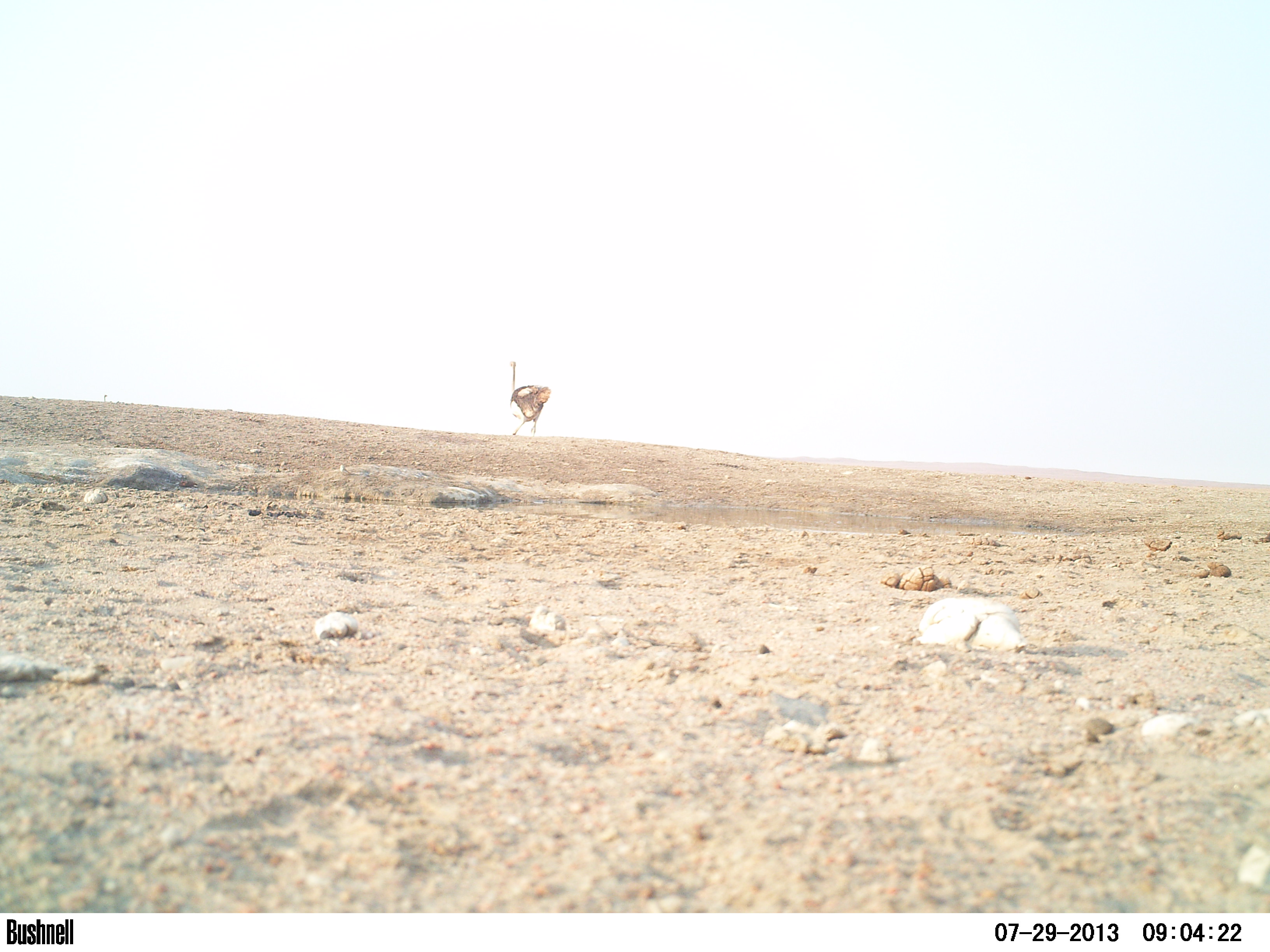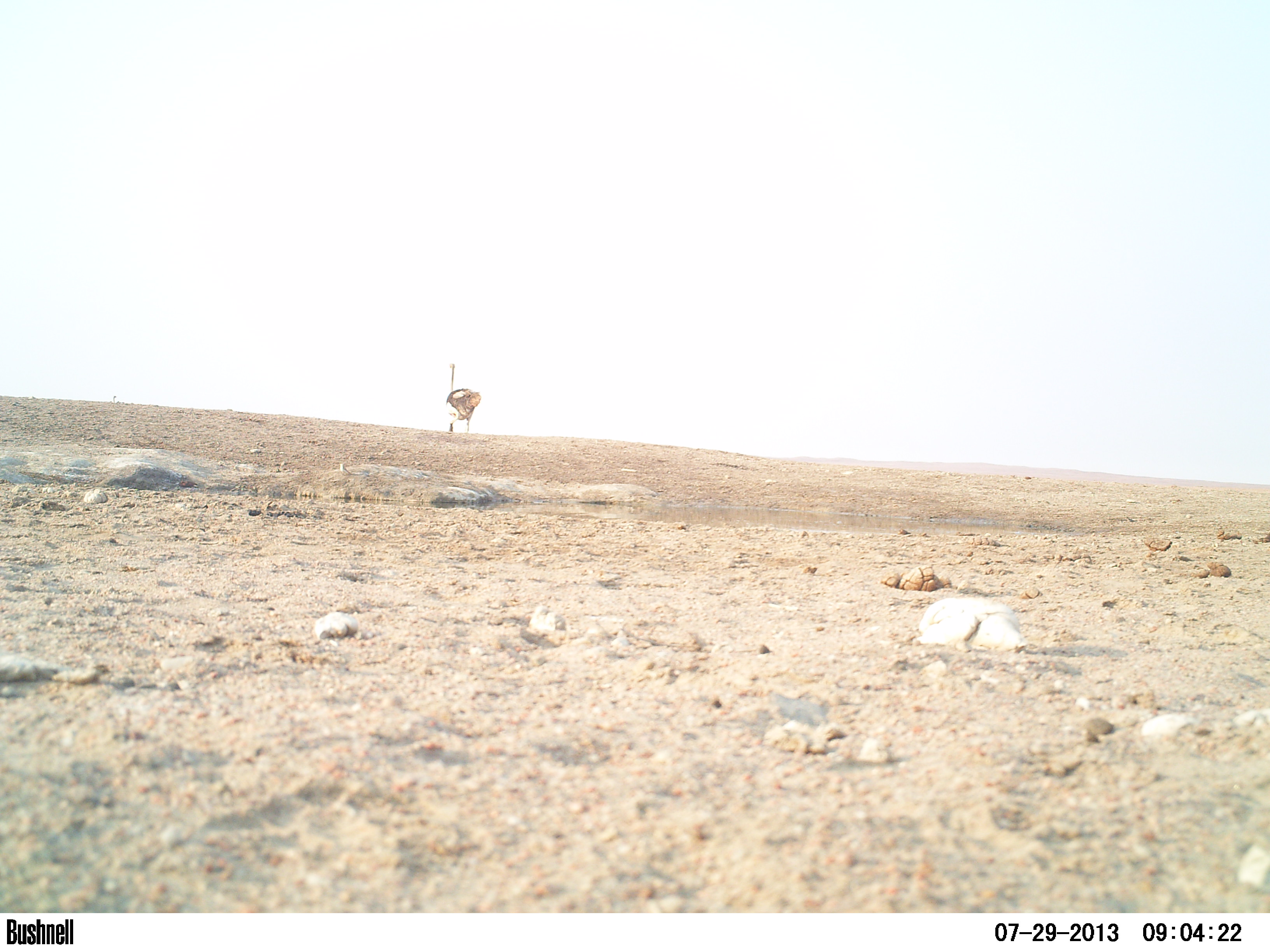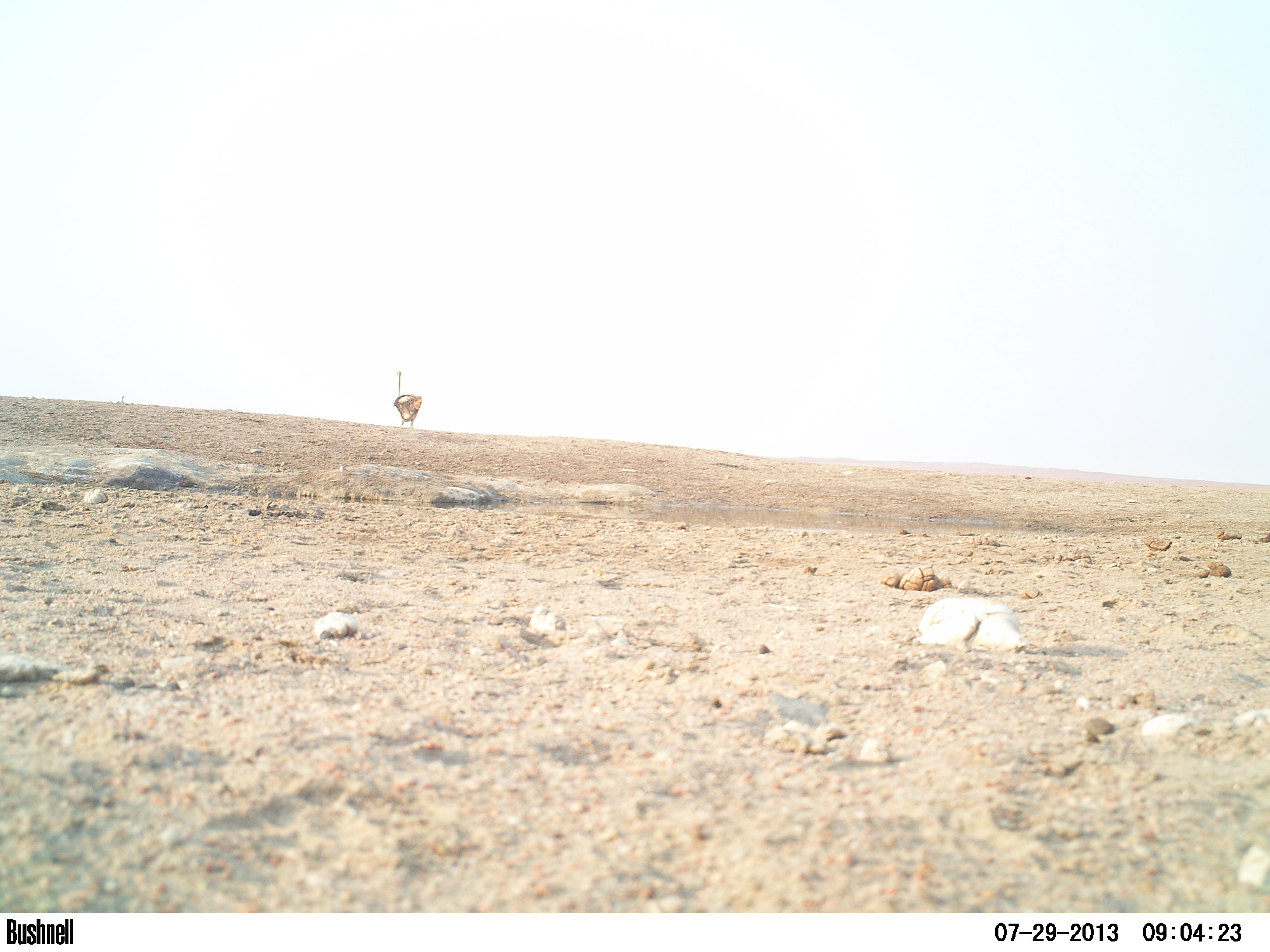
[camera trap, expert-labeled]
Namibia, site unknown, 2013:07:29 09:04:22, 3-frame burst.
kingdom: Animalia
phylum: Chordata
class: Aves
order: Struthioniformes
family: Struthionidae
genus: Struthio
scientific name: Struthio camelus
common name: common ostrich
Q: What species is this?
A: Struthio camelus (common ostrich).